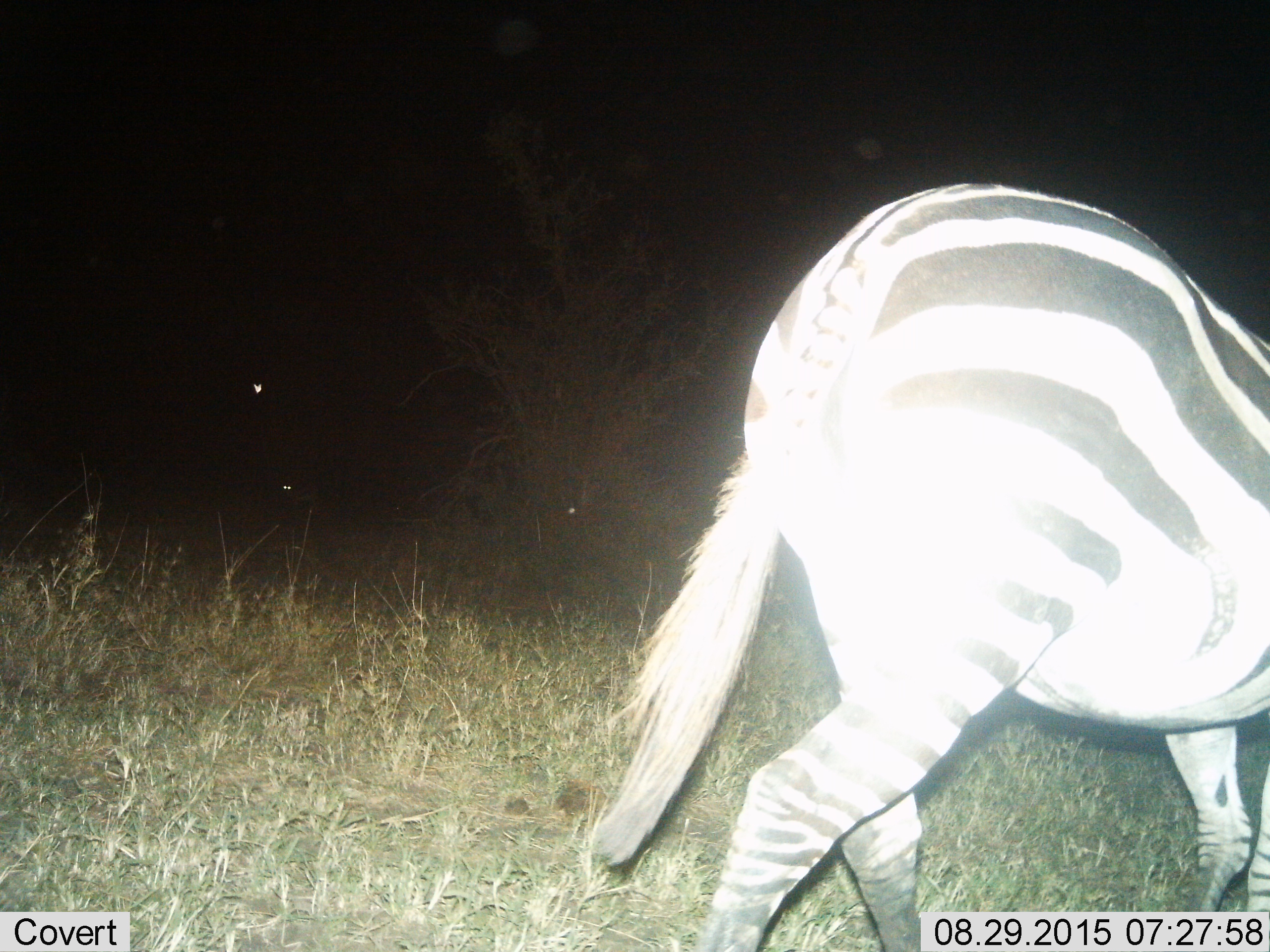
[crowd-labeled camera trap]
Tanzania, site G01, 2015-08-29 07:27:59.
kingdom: Animalia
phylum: Chordata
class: Mammalia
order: Perissodactyla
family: Equidae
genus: Equus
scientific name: Equus quagga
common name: plains zebra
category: zebra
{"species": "zebra (plains zebra) (Equus quagga)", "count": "1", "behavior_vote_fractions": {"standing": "5%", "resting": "0%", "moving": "95%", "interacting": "0%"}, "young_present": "0%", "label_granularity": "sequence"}